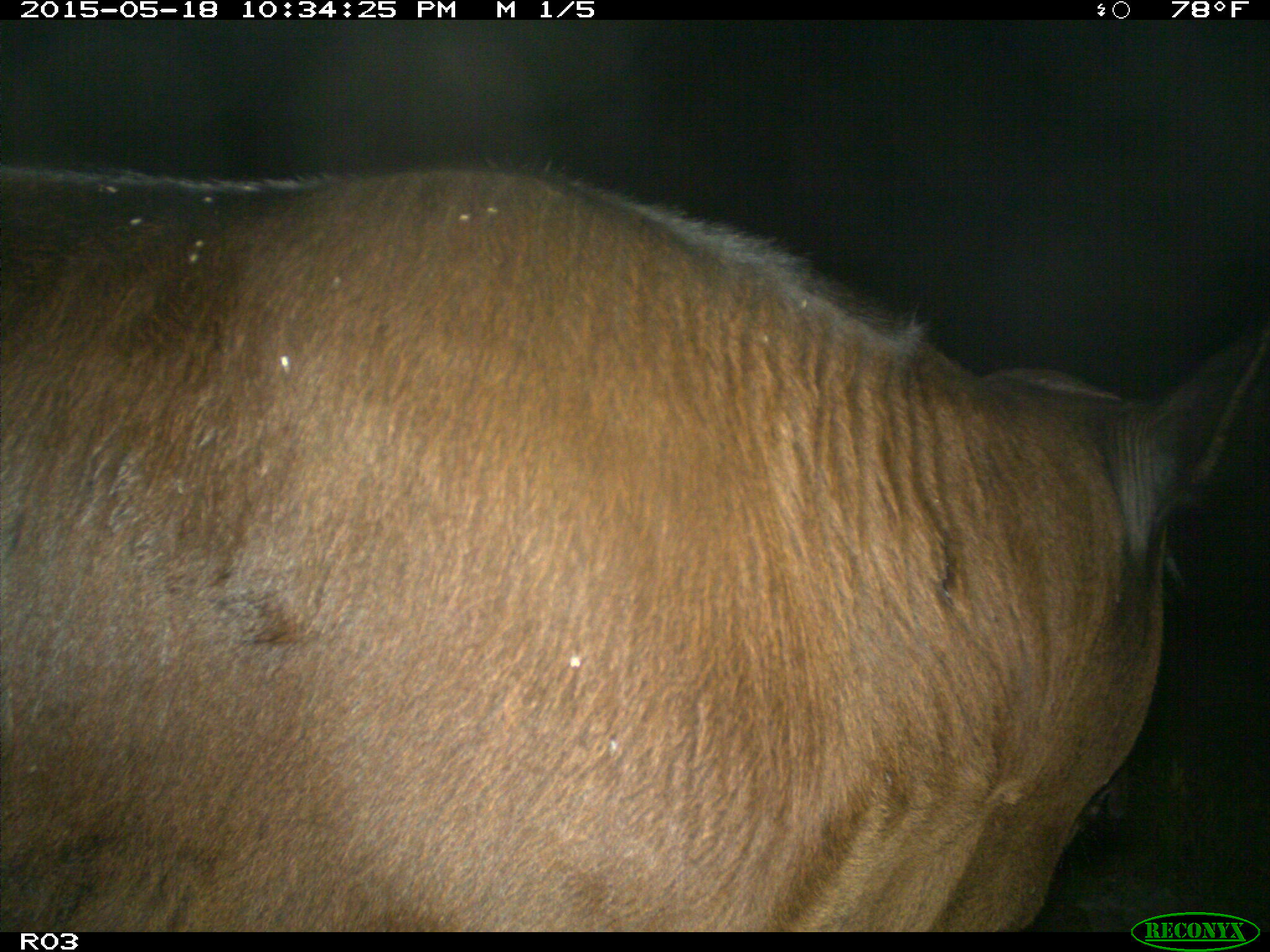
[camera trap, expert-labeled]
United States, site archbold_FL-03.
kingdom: Animalia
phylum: Chordata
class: Mammalia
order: Artiodactyla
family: Bovidae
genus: Bos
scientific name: Bos taurus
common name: domestic cow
Bos taurus (domestic cow).